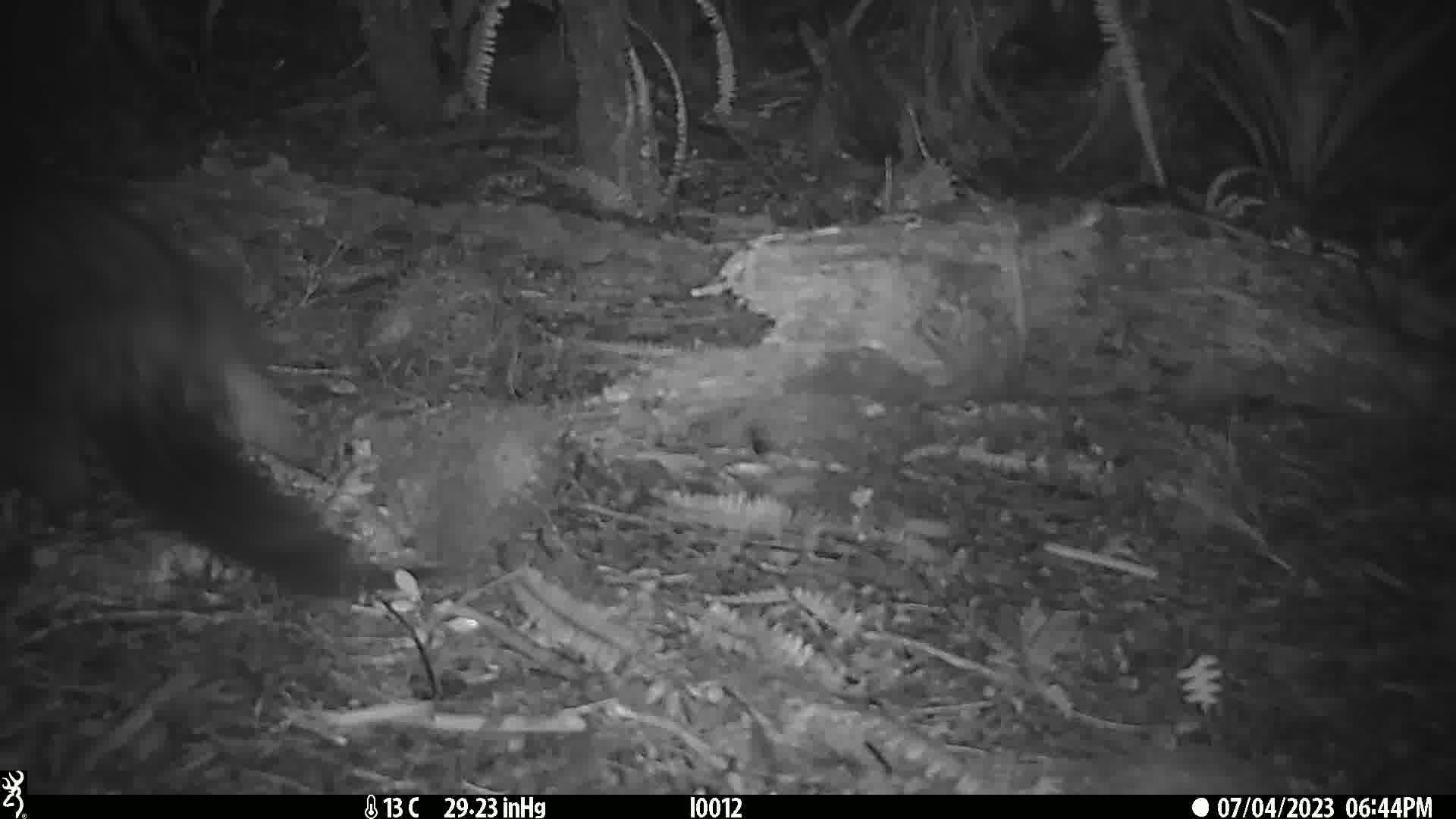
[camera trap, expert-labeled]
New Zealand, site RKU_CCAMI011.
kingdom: Animalia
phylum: Chordata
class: Mammalia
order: Diprotodontia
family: Phalangeridae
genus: Trichosurus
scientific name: Trichosurus vulpecula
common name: common brushtail possum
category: possum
Possum (common brushtail possum) (Trichosurus vulpecula).